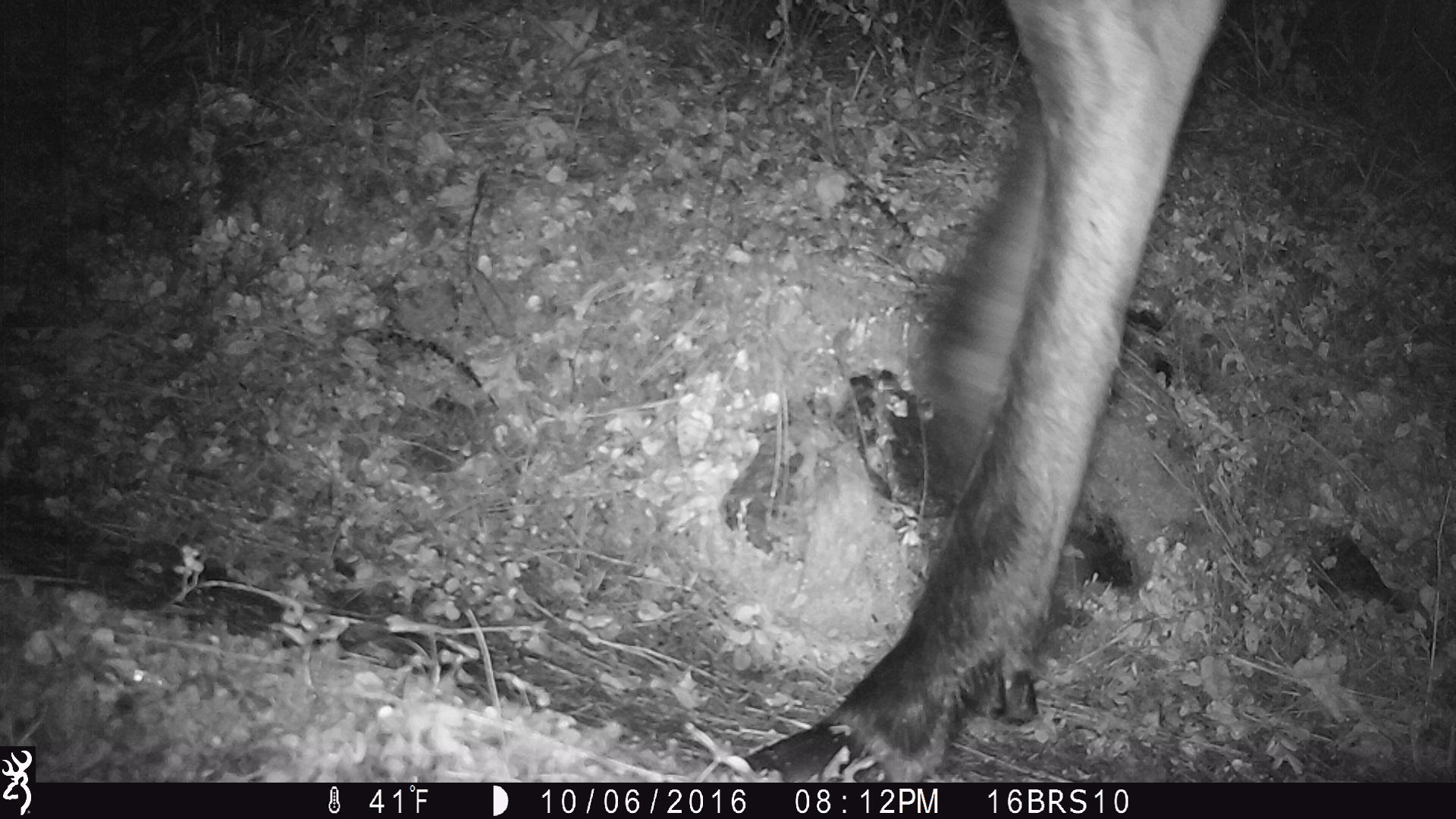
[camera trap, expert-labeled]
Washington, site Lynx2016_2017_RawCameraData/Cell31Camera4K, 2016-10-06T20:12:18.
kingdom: Animalia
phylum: Chordata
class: Mammalia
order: Artiodactyla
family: Cervidae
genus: Alces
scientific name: Alces alces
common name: moose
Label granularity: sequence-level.